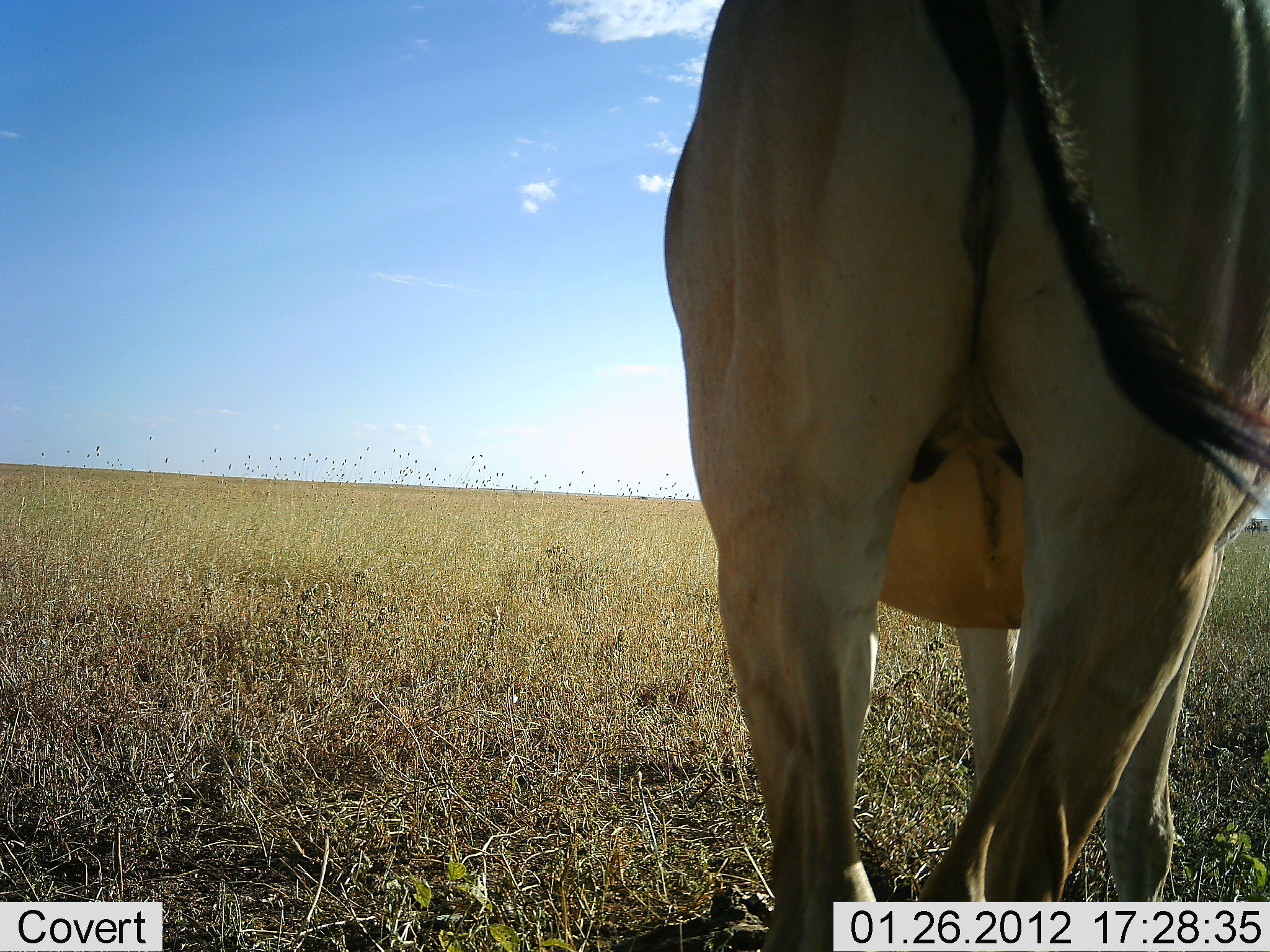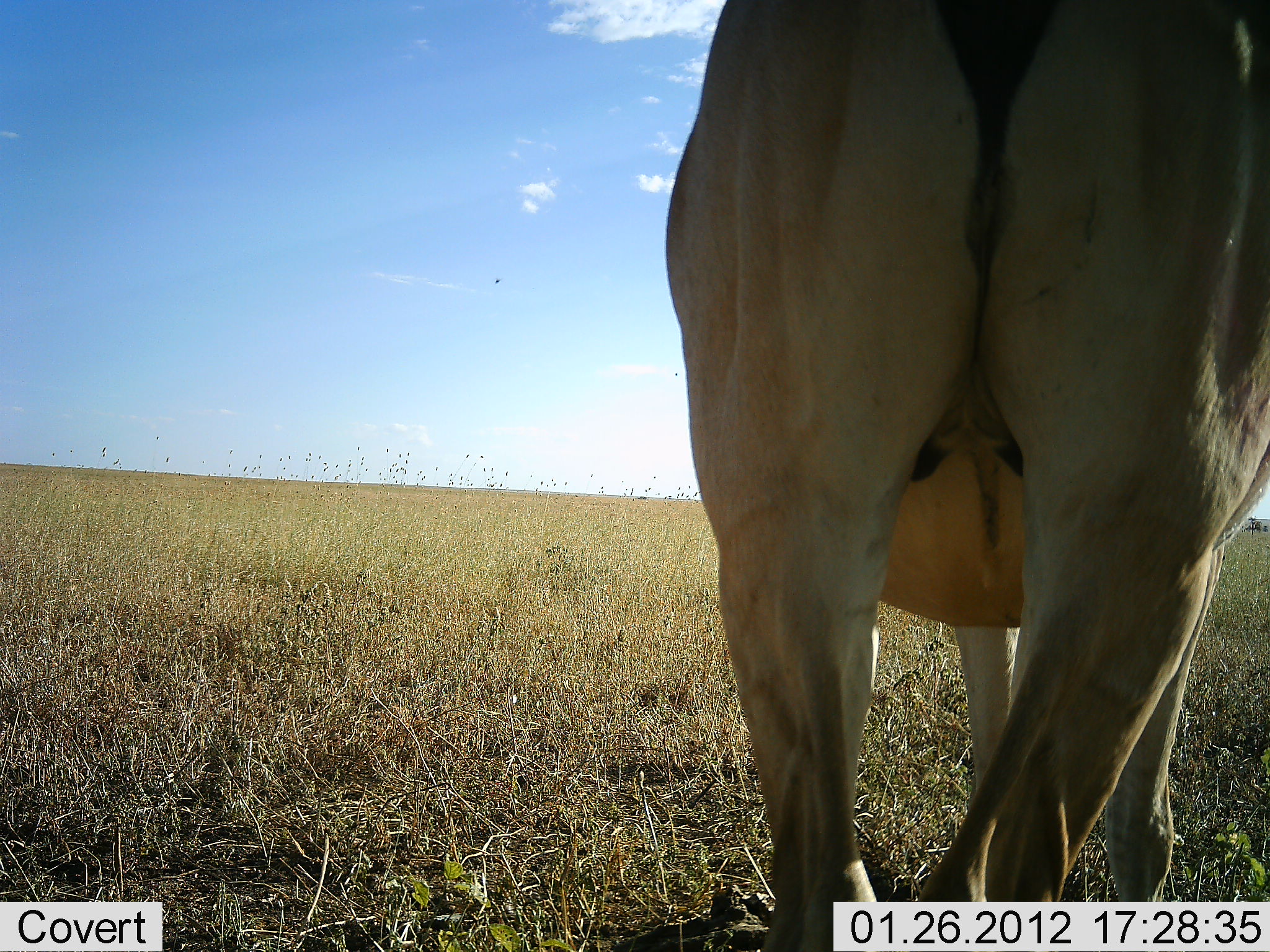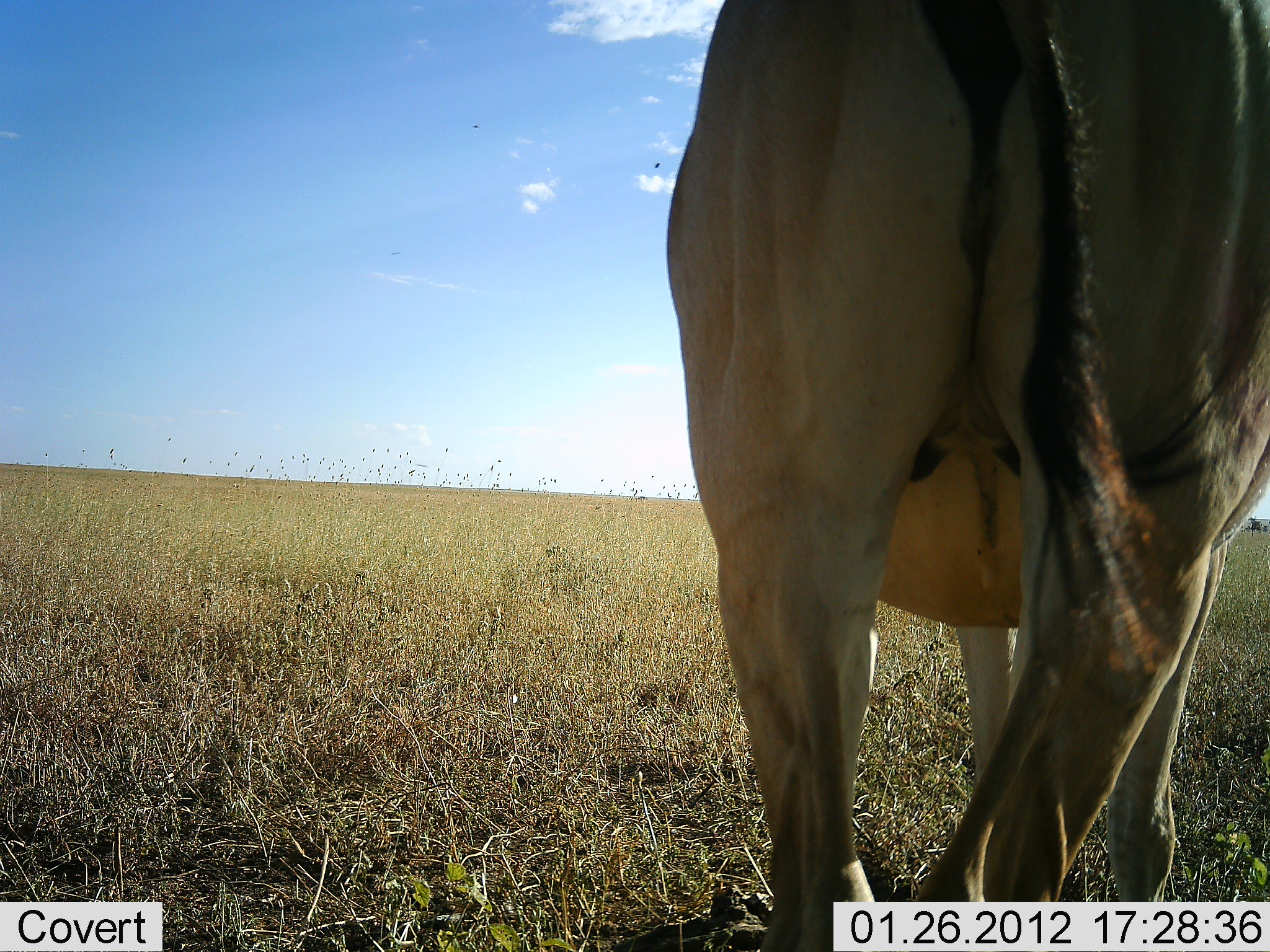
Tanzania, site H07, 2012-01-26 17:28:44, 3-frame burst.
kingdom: Animalia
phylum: Chordata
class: Mammalia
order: Artiodactyla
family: Bovidae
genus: Alcelaphus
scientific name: Alcelaphus buselaphus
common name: hartebeest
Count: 1.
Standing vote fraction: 100%.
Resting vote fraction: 0%.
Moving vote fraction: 0%.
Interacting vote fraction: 0%.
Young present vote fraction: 0%.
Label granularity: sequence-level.